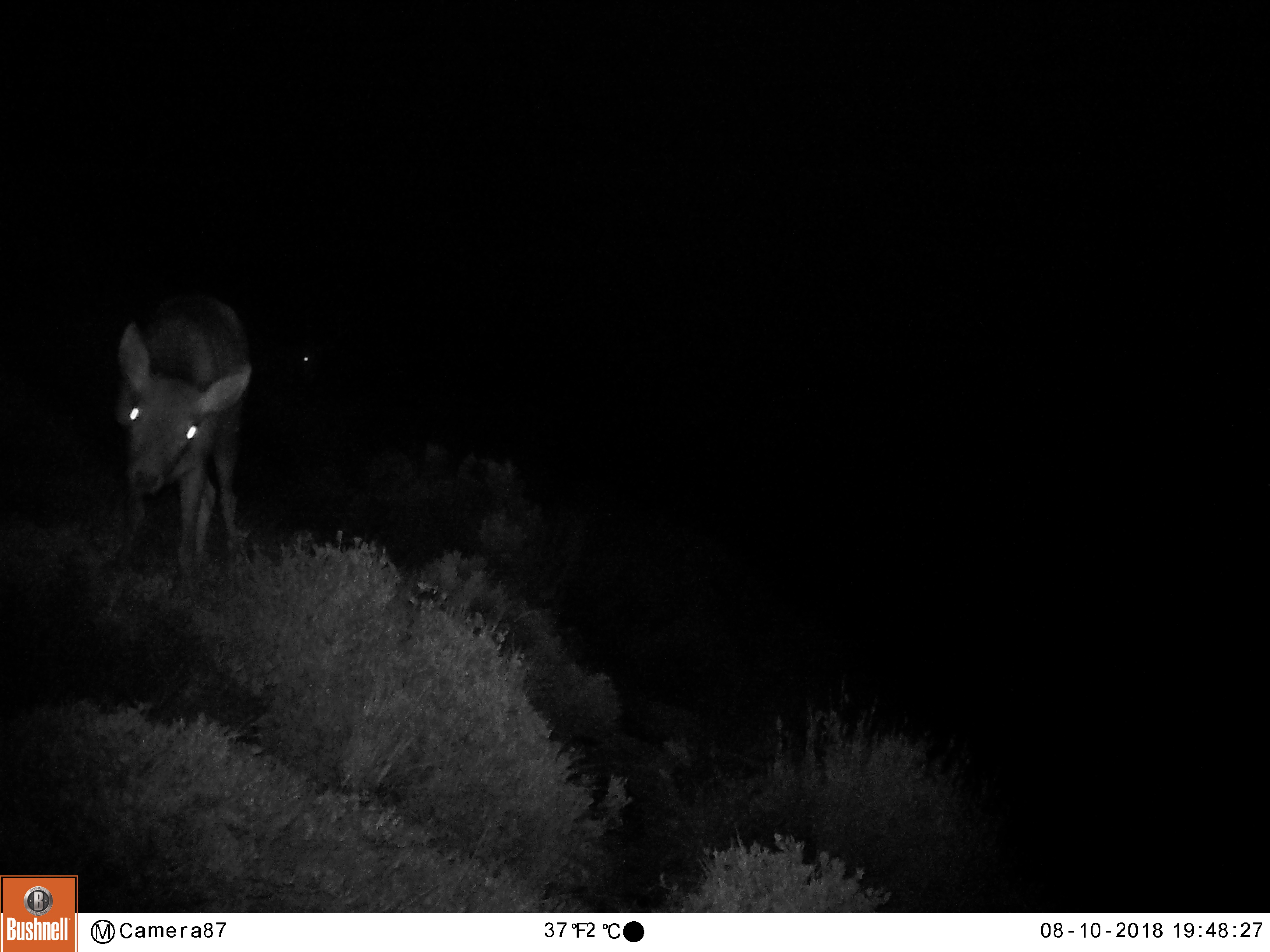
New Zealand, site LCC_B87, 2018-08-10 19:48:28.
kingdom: Animalia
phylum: Chordata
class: Mammalia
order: Artiodactyla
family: Cervidae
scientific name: Cervidae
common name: deer